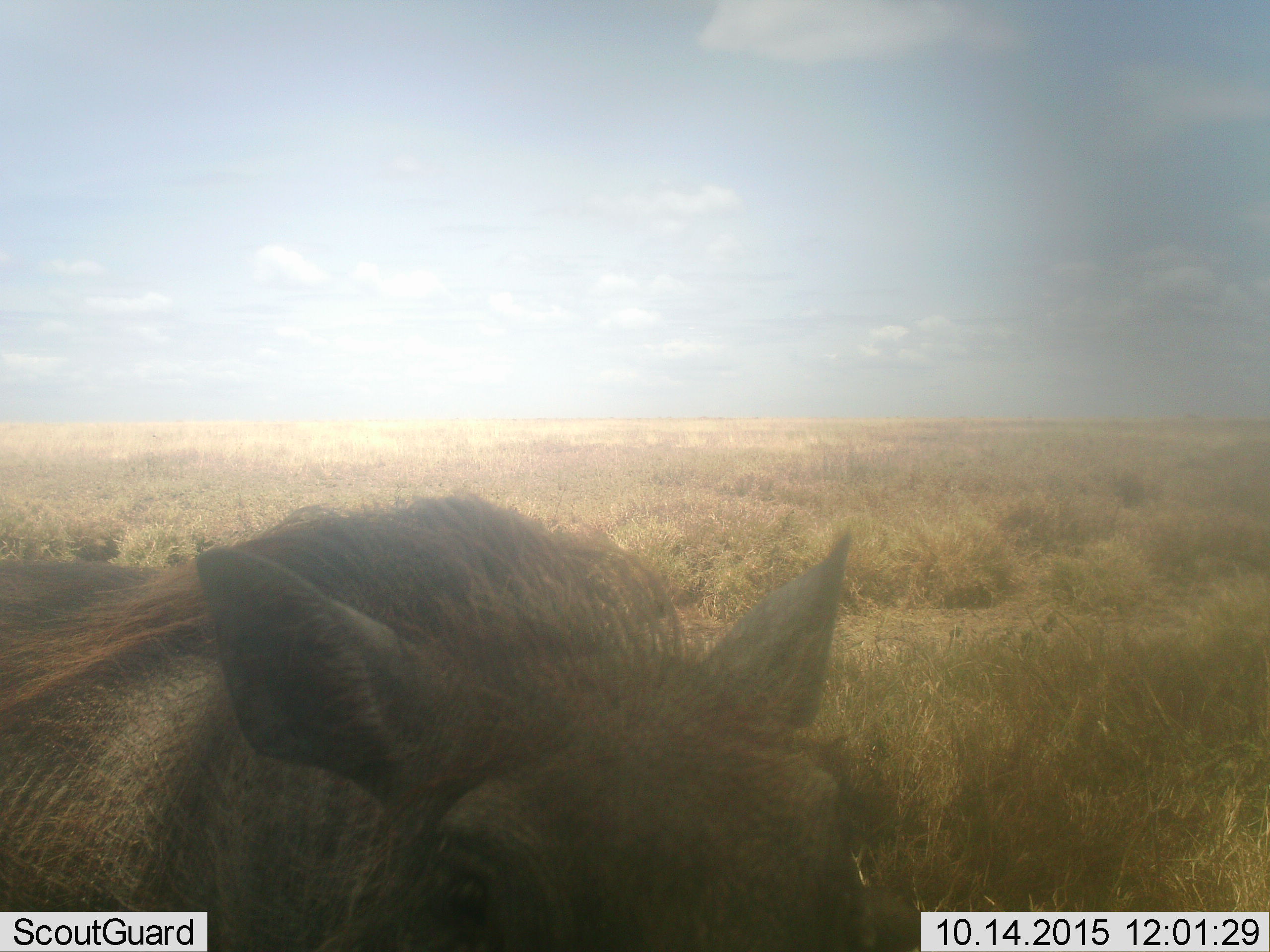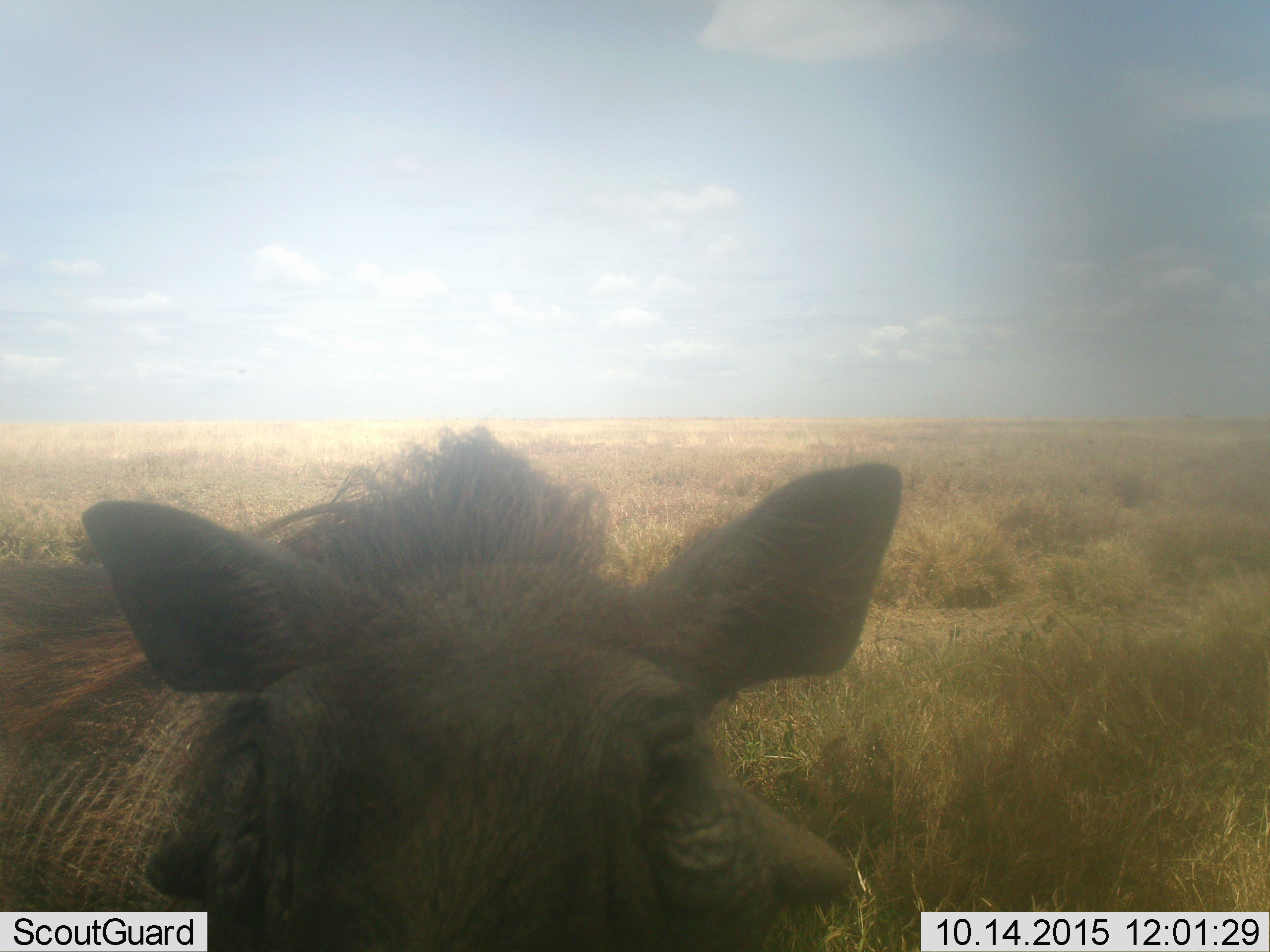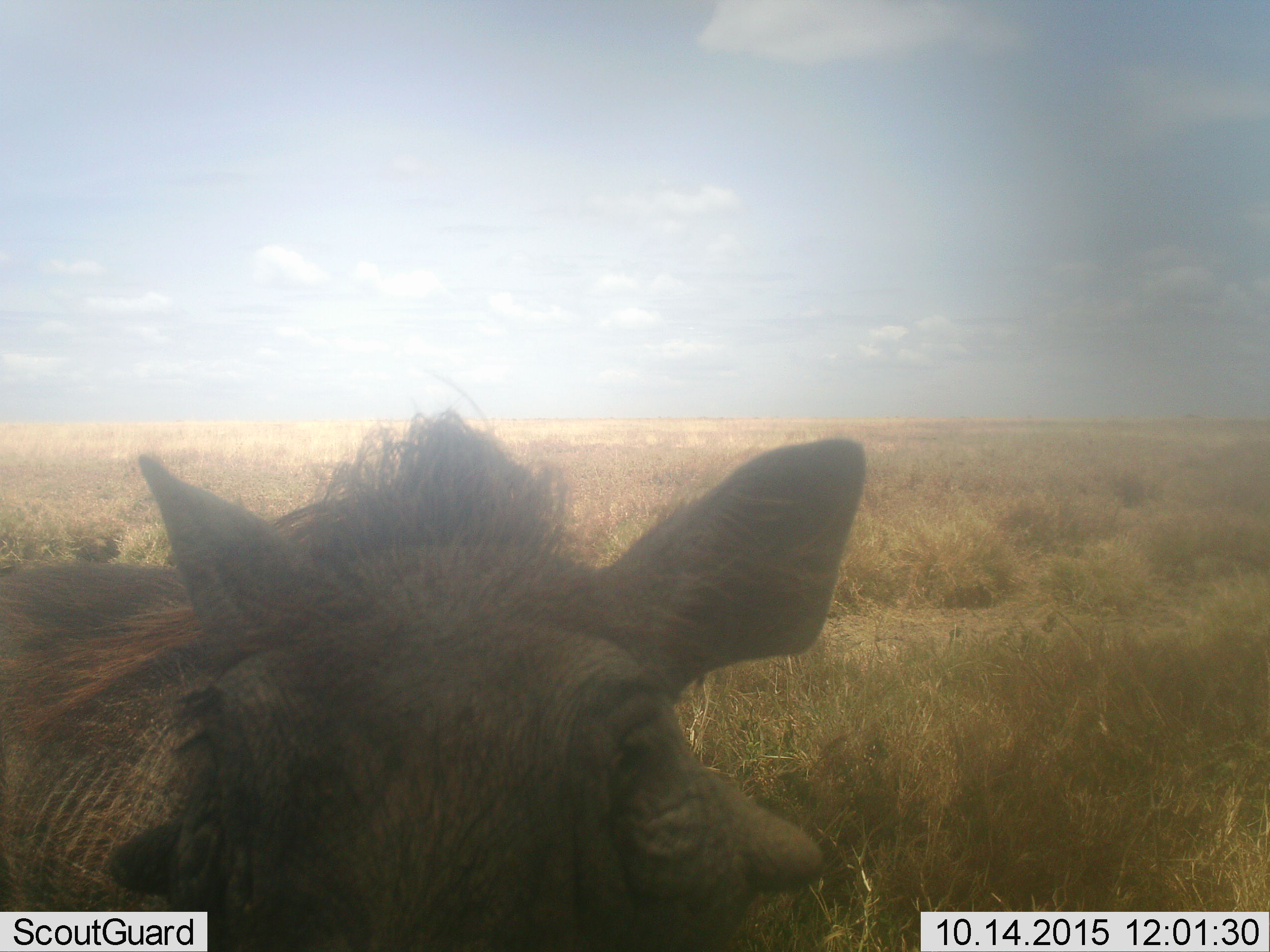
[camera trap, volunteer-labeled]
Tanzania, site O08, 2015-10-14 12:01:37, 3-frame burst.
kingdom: Animalia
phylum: Chordata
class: Mammalia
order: Artiodactyla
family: Suidae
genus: Phacochoerus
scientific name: Phacochoerus africanus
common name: warthog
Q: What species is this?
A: Warthog (Phacochoerus africanus).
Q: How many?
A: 1.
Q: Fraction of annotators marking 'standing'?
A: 50%.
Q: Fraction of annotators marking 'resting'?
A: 0%.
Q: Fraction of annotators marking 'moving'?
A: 40%.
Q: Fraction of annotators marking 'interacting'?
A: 0%.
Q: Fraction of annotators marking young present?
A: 10%.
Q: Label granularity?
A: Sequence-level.